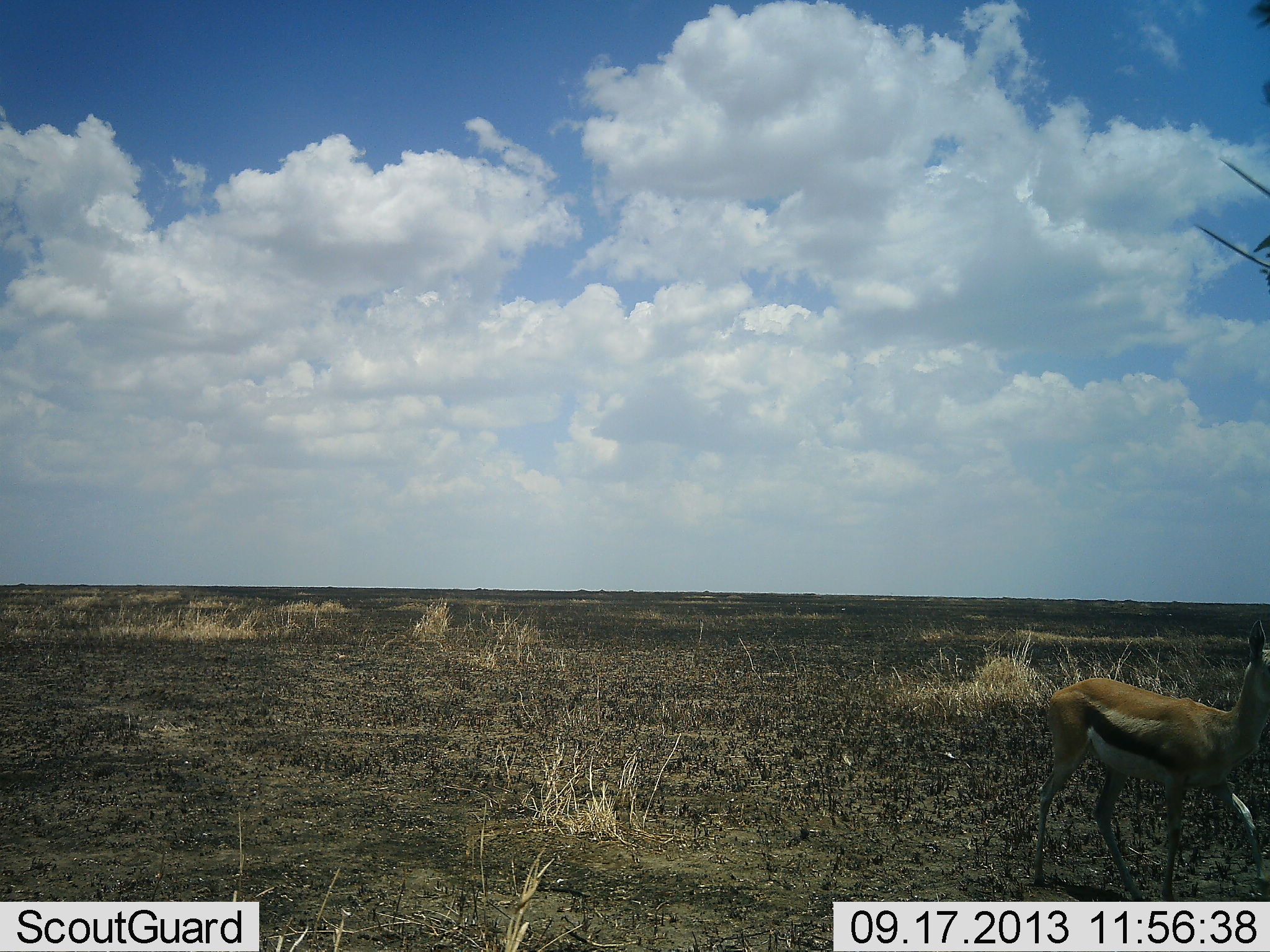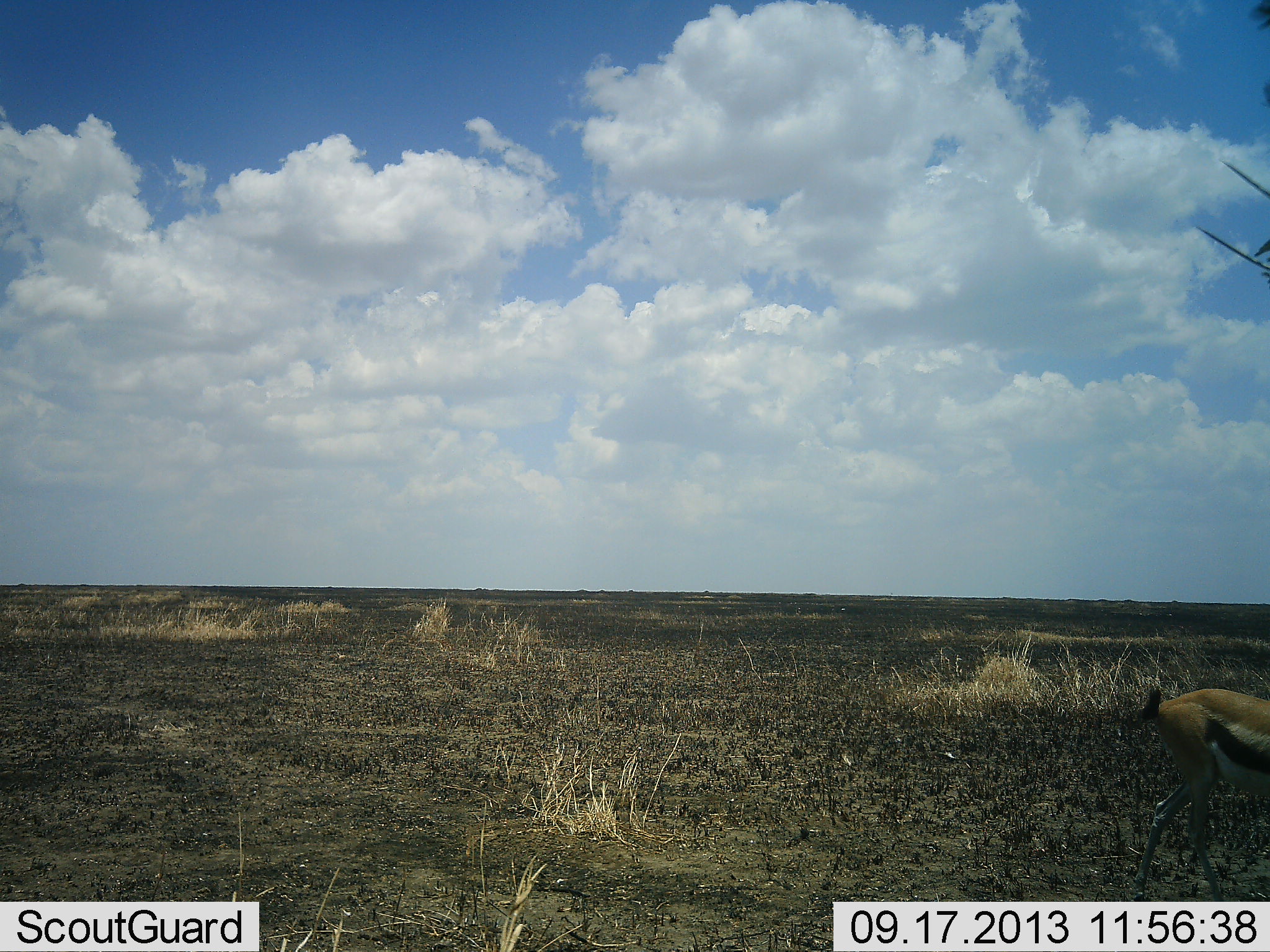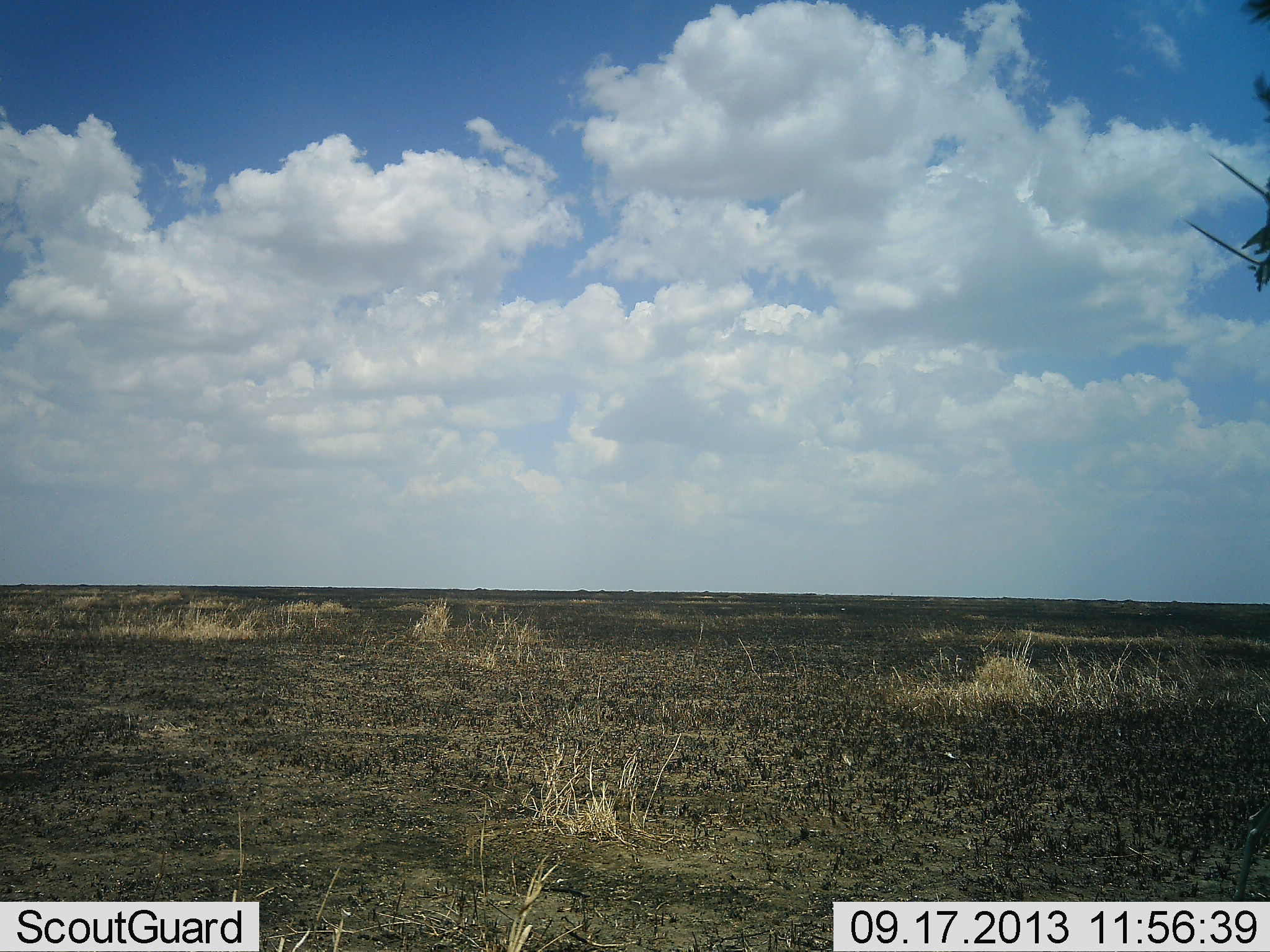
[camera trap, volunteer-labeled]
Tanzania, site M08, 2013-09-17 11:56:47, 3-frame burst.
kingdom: Animalia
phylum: Chordata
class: Mammalia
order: Artiodactyla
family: Bovidae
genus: Eudorcas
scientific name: Eudorcas thomsonii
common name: thomson's gazelle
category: gazellethomsons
Gazellethomsons (thomson's gazelle) (Eudorcas thomsonii), count 1. Behavior (volunteer vote fractions): standing 9%, resting 0%, moving 91%, interacting 0%. Young present (vote fraction): 0%. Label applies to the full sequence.